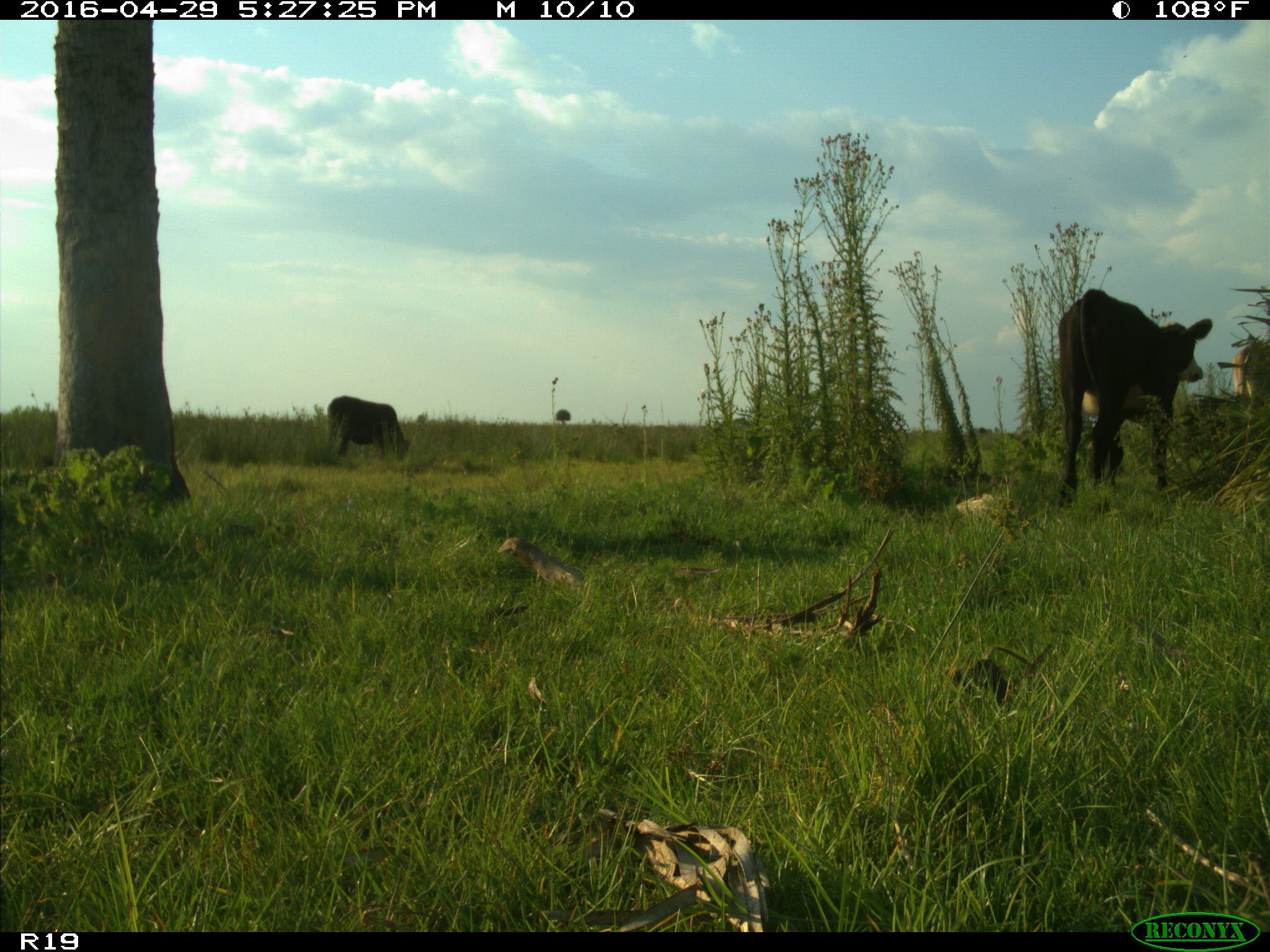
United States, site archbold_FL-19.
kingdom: Animalia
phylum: Chordata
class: Mammalia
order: Artiodactyla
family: Bovidae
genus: Bos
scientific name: Bos taurus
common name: domestic cow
Bos taurus (domestic cow).